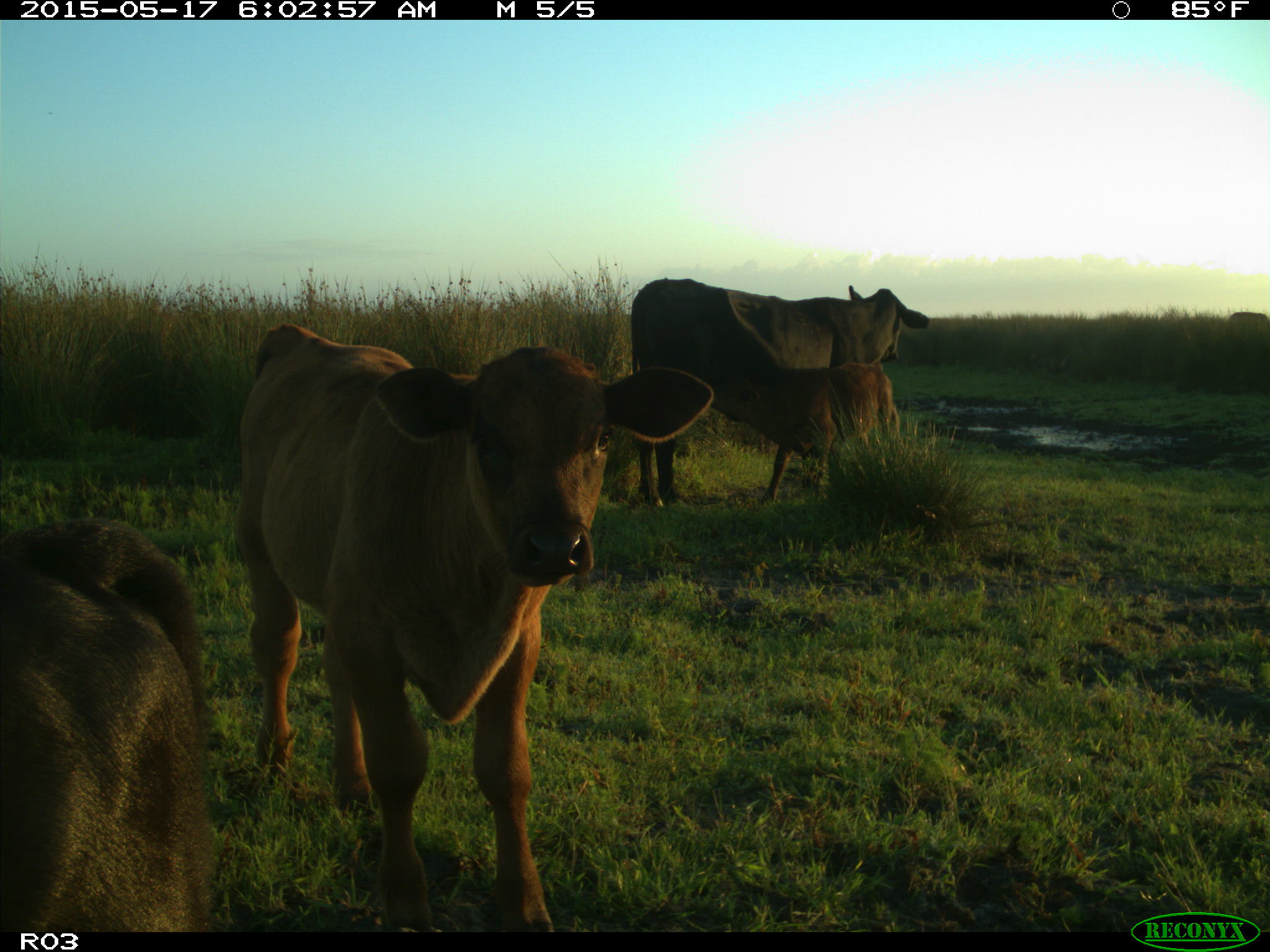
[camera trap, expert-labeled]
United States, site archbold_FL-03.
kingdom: Animalia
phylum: Chordata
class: Mammalia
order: Artiodactyla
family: Bovidae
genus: Bos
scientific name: Bos taurus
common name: domestic cow